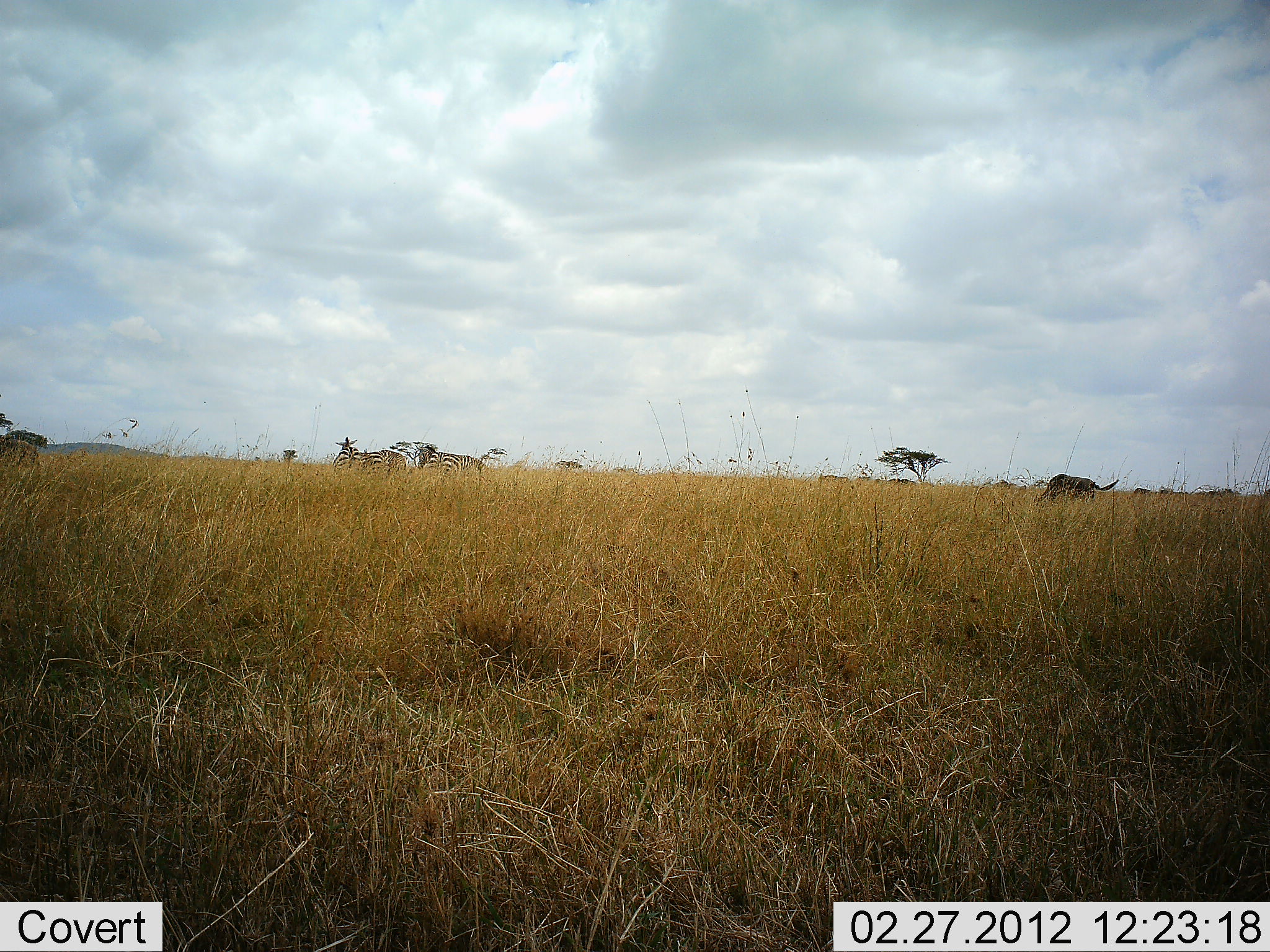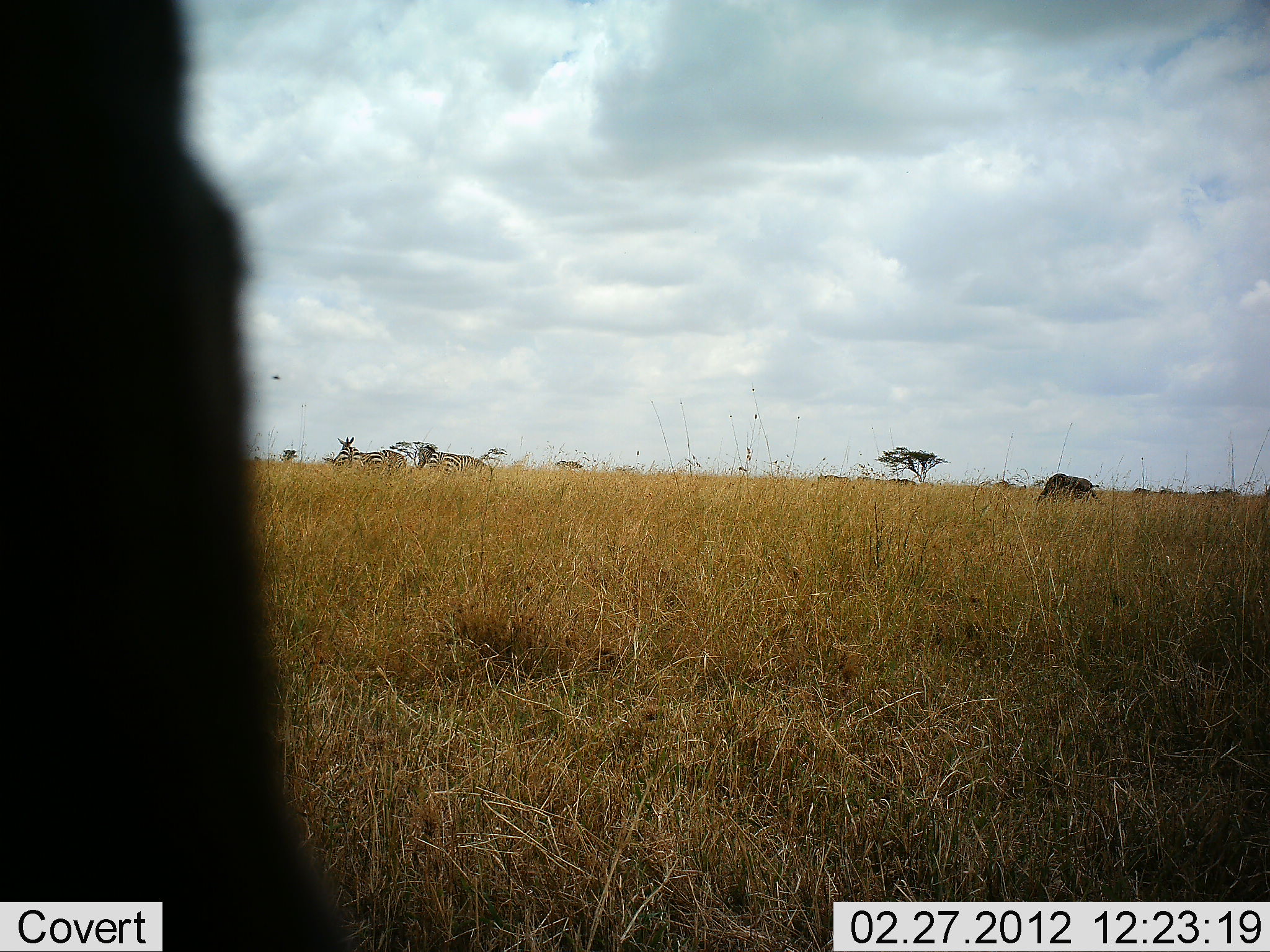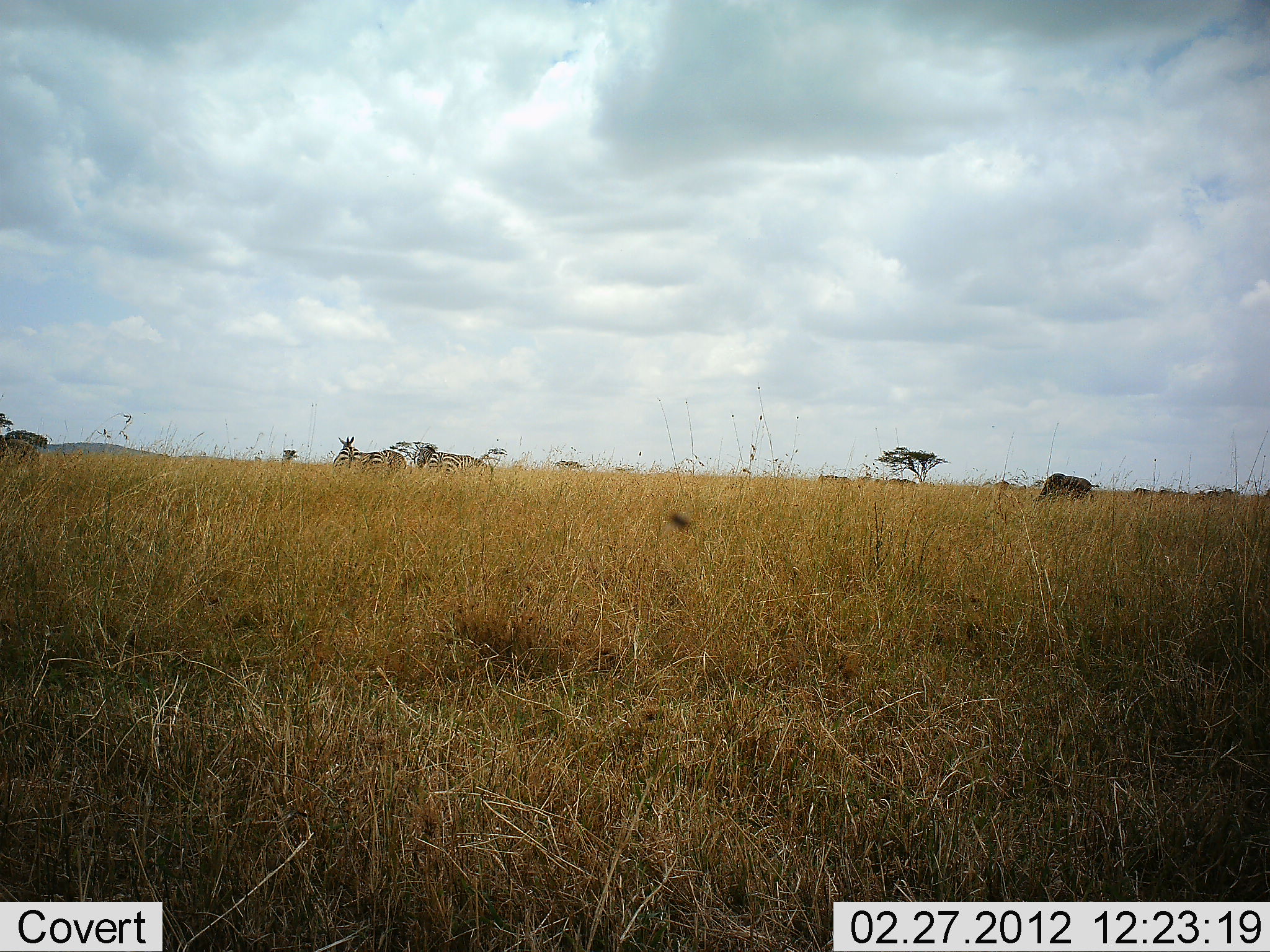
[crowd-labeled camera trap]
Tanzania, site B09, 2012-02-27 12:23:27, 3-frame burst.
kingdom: Animalia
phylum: Chordata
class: Mammalia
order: Perissodactyla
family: Equidae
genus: Equus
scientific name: Equus quagga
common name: plains zebra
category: zebra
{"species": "zebra (plains zebra) (Equus quagga)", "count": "2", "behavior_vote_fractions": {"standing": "77%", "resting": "8%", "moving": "8%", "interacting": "0%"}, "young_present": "0%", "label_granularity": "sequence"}